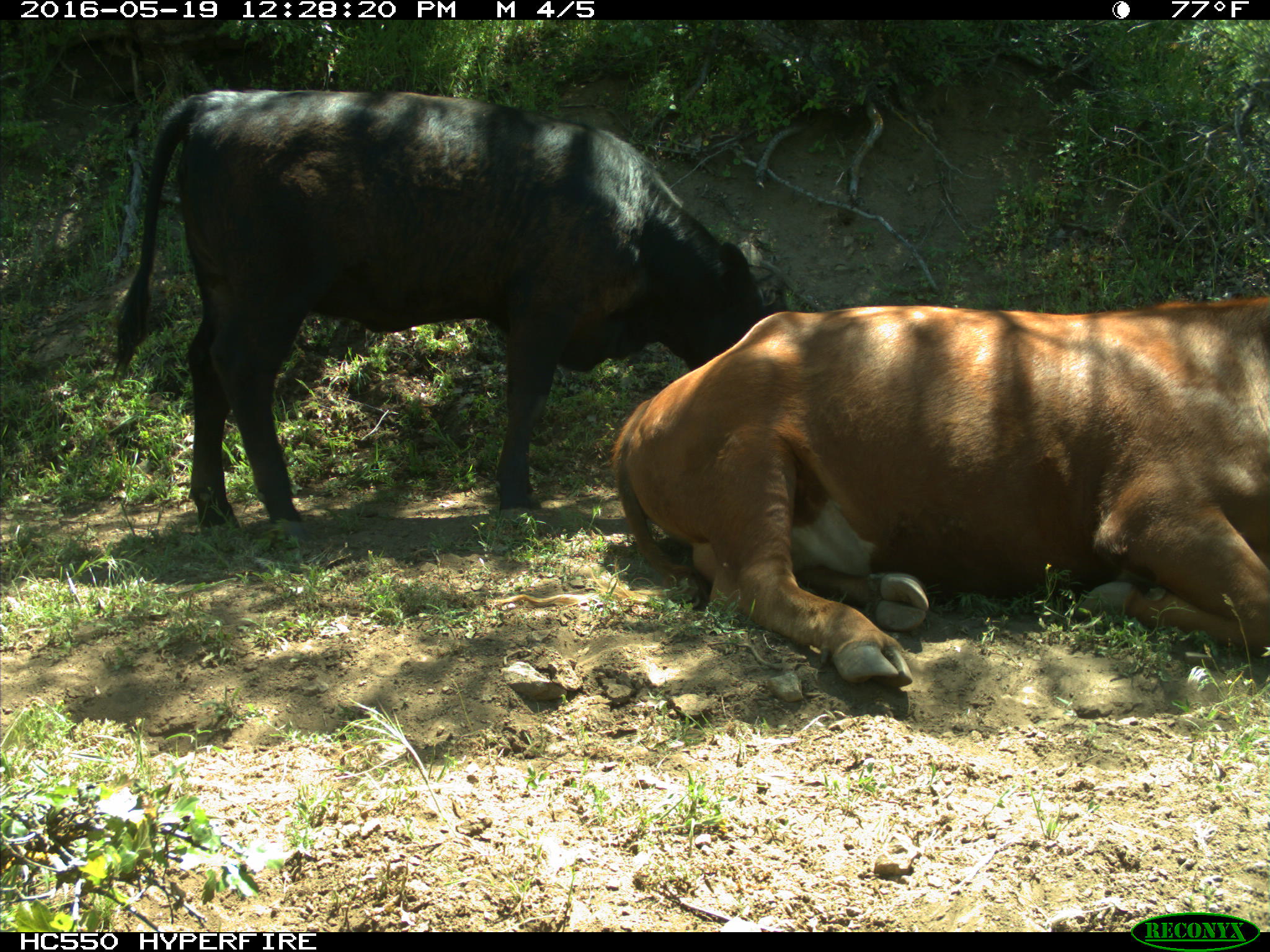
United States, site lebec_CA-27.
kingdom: Animalia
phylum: Chordata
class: Mammalia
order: Artiodactyla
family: Bovidae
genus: Bos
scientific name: Bos taurus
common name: domestic cow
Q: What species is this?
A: Bos taurus (domestic cow).